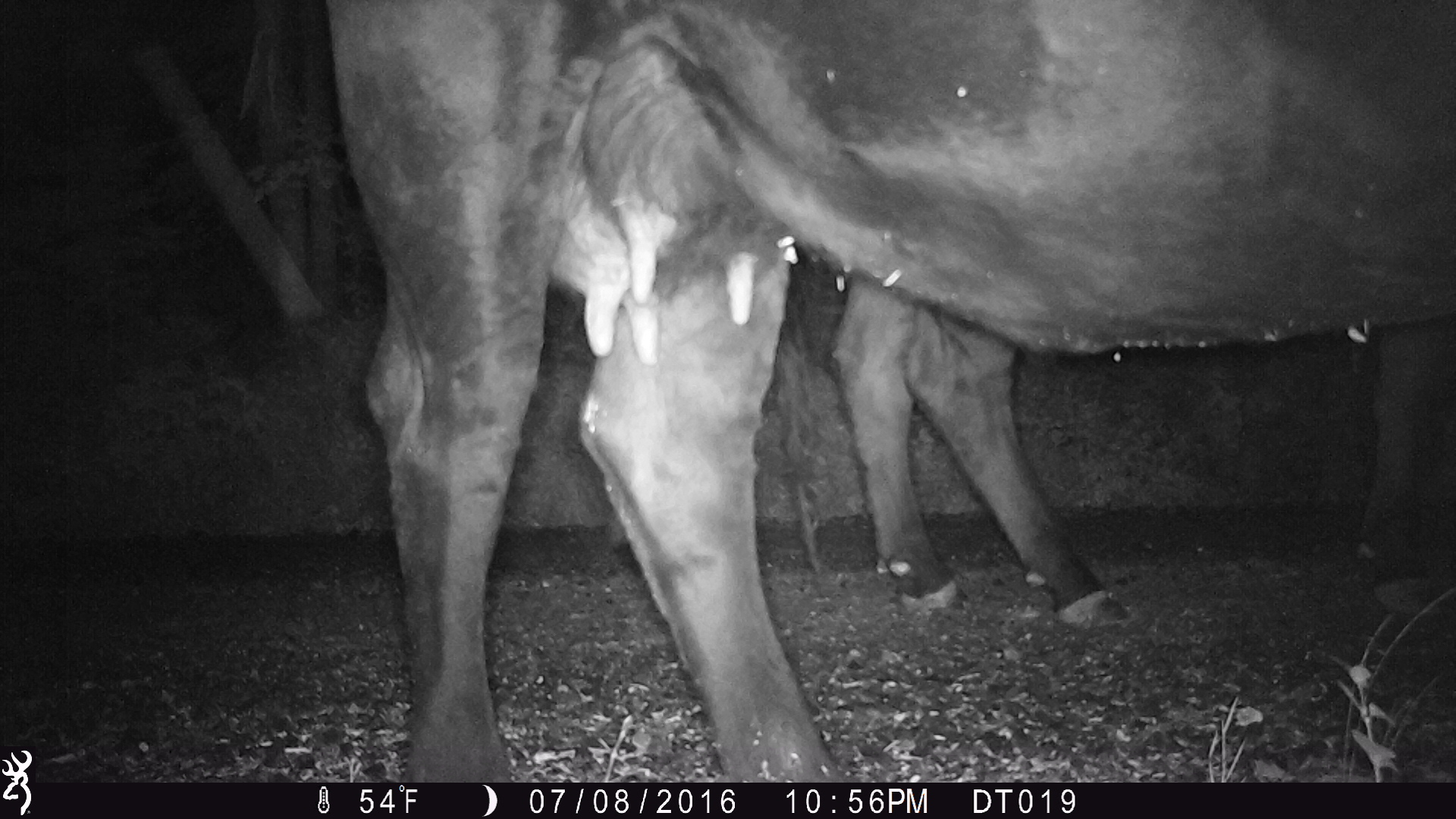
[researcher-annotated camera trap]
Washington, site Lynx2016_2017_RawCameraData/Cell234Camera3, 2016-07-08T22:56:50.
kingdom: Animalia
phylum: Chordata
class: Mammalia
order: Artiodactyla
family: Bovidae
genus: Bos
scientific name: Bos taurus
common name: domestic cattle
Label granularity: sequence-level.